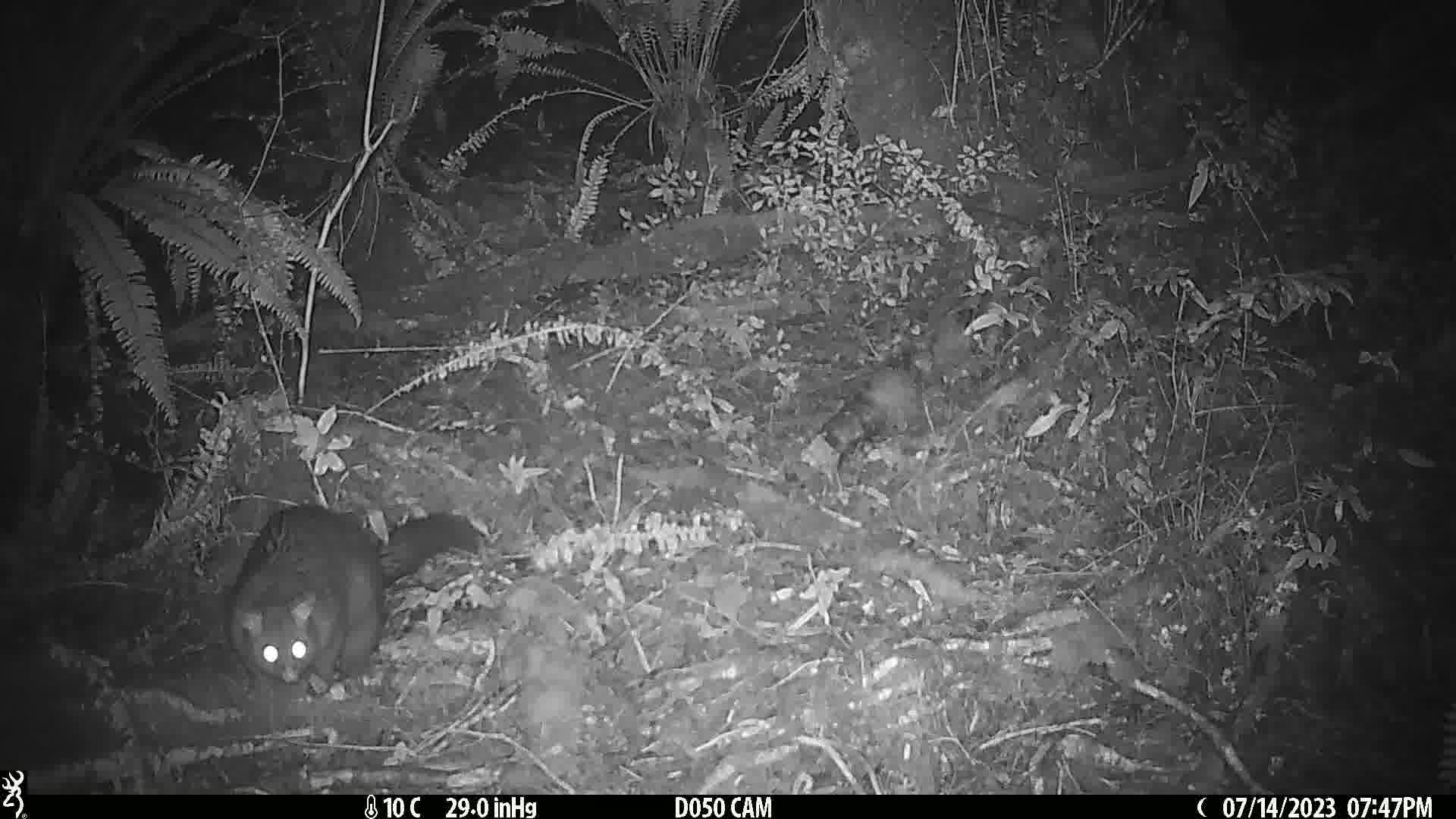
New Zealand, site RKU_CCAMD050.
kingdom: Animalia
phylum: Chordata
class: Mammalia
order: Diprotodontia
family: Phalangeridae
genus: Trichosurus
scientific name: Trichosurus vulpecula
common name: common brushtail possum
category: possum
Possum (common brushtail possum) (Trichosurus vulpecula).